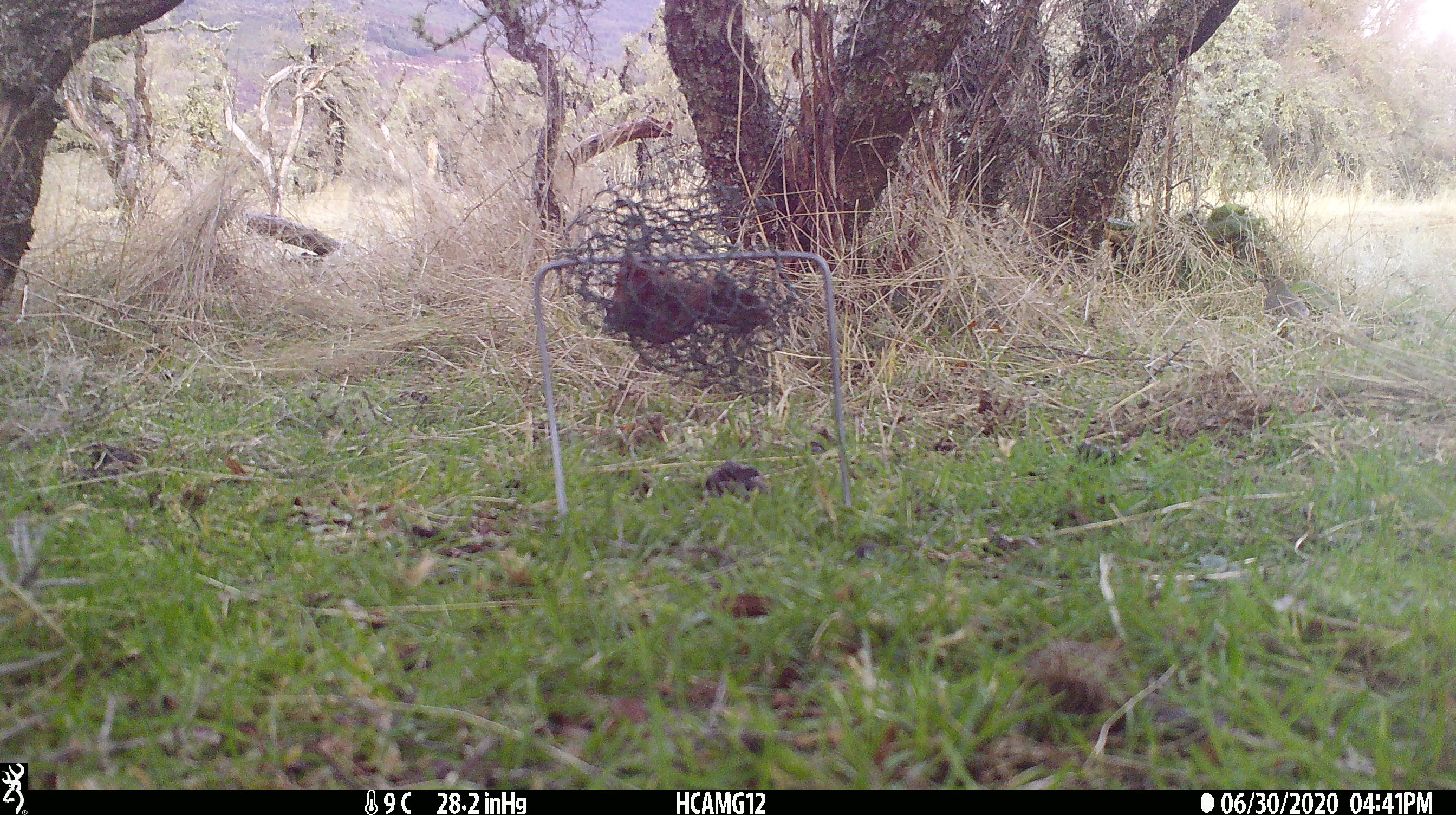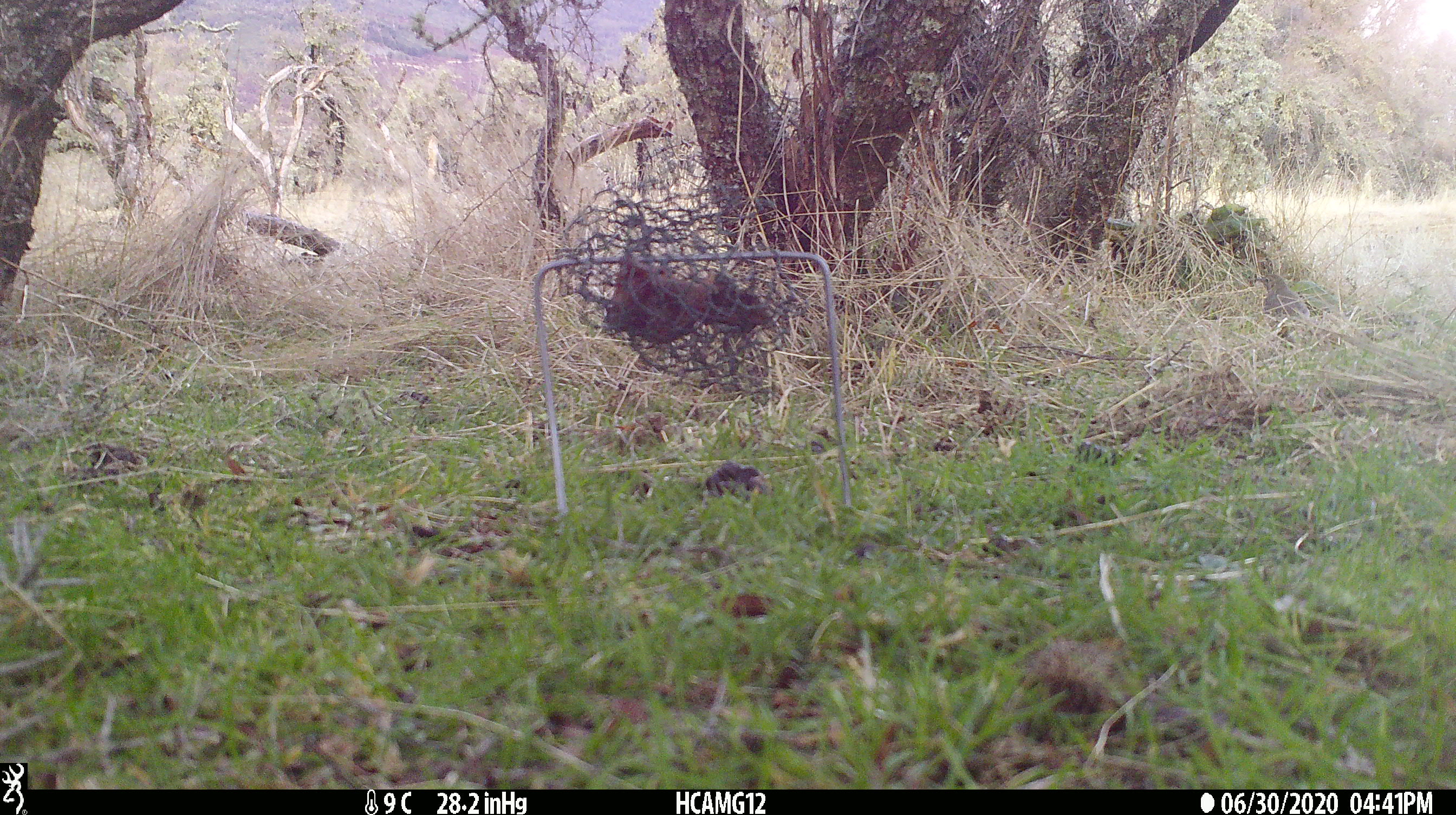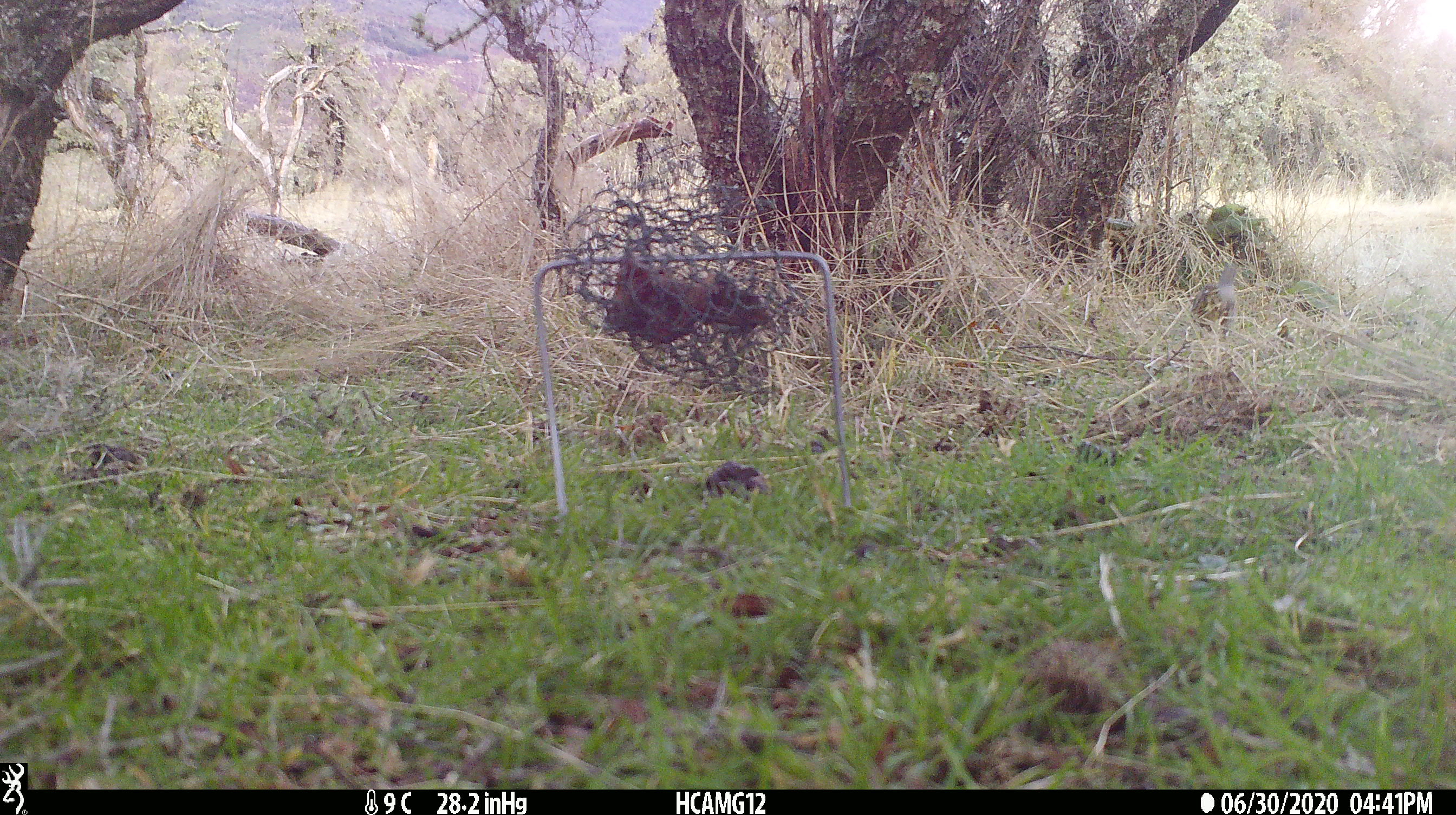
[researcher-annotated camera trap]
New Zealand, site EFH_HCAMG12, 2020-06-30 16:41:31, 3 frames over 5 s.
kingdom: Animalia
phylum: Chordata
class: Aves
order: Passeriformes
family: Turdidae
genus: Turdus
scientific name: Turdus philomelos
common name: song thrush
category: thrush